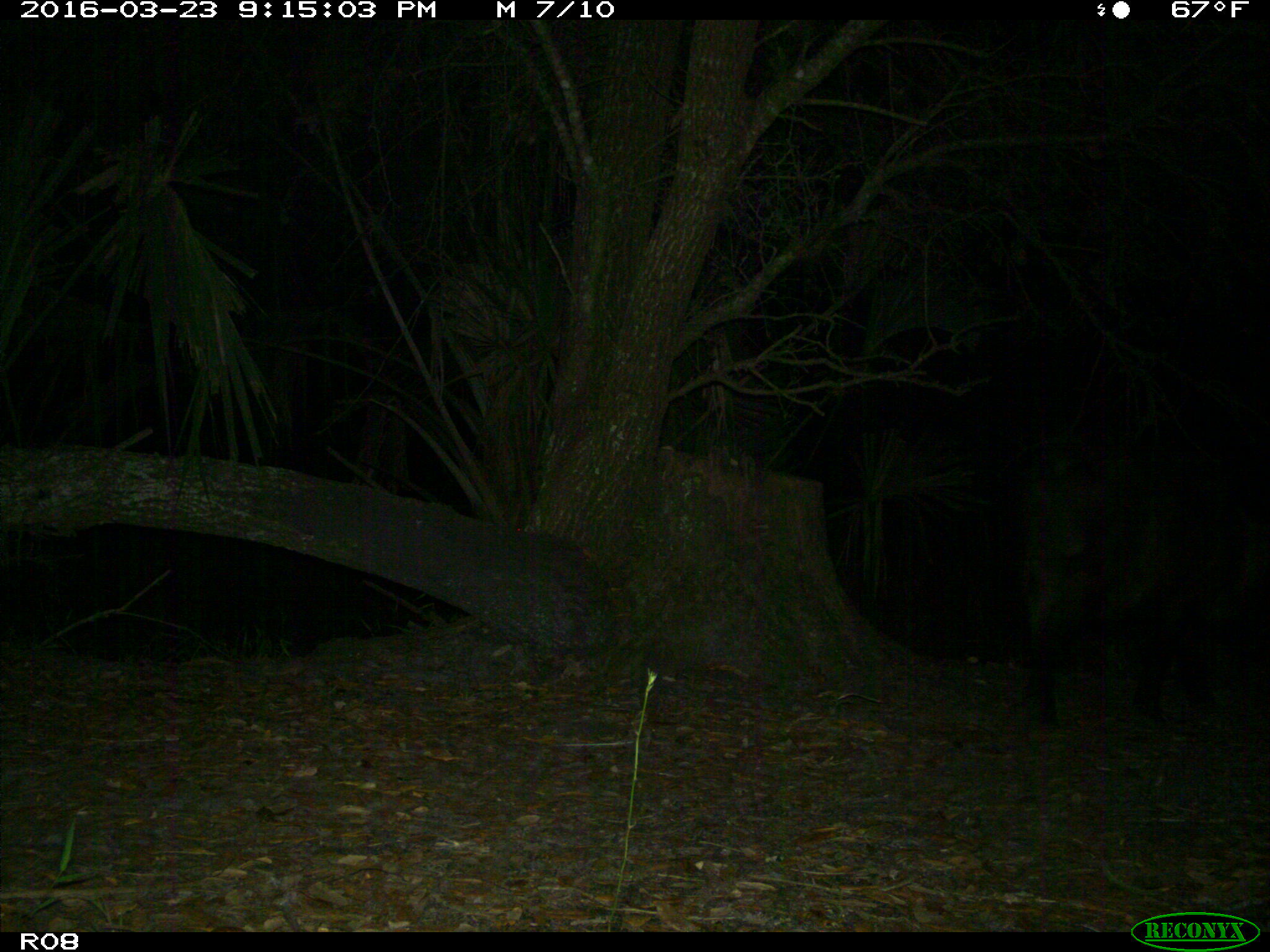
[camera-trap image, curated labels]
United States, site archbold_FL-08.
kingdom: Animalia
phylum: Chordata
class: Mammalia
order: Artiodactyla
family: Suidae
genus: Sus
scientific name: Sus scrofa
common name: wild boar